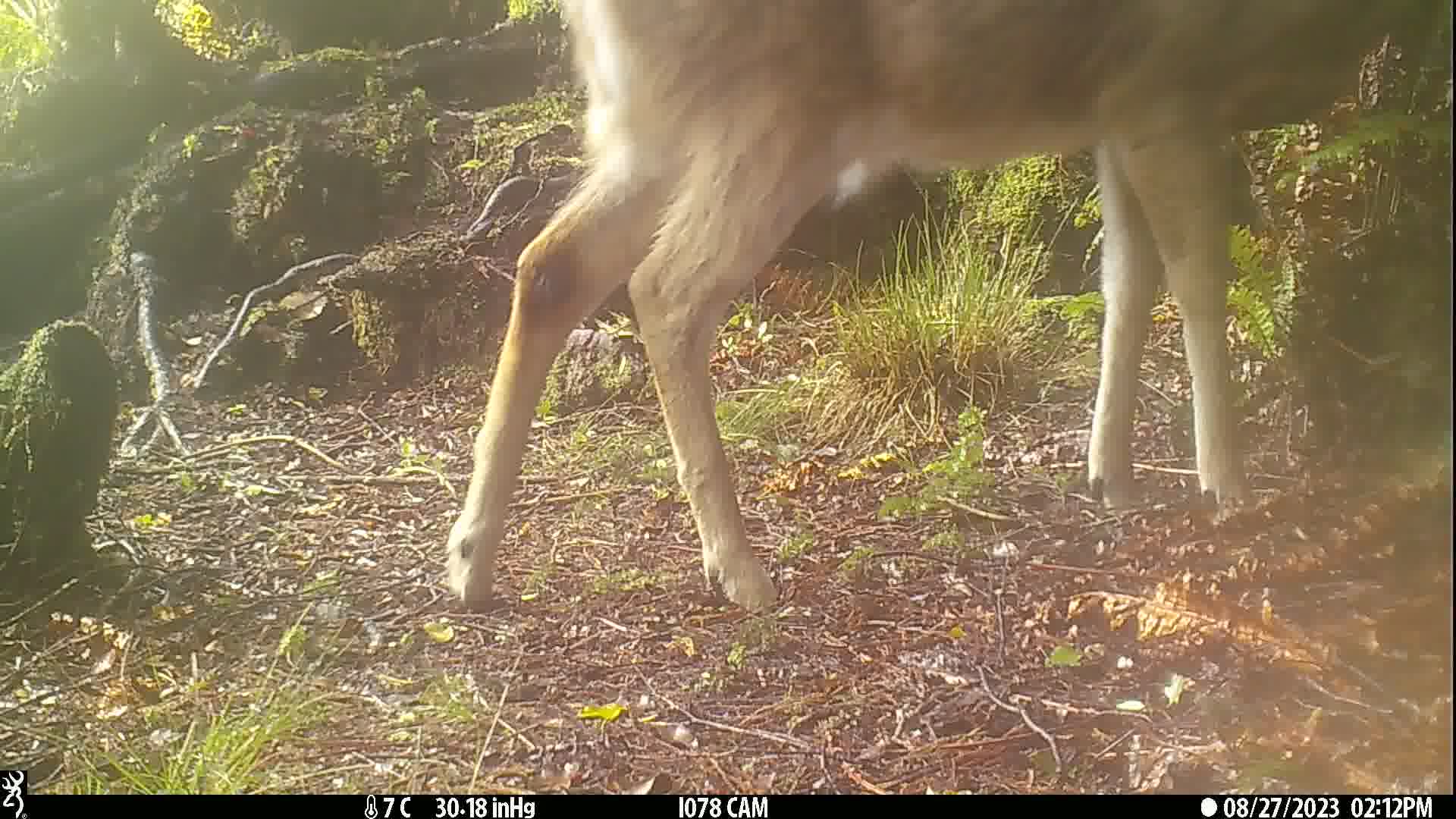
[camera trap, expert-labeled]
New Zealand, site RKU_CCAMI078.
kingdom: Animalia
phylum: Chordata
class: Mammalia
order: Artiodactyla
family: Cervidae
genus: Odocoileus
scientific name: Odocoileus virginianus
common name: white-tailed deer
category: white tailed deer